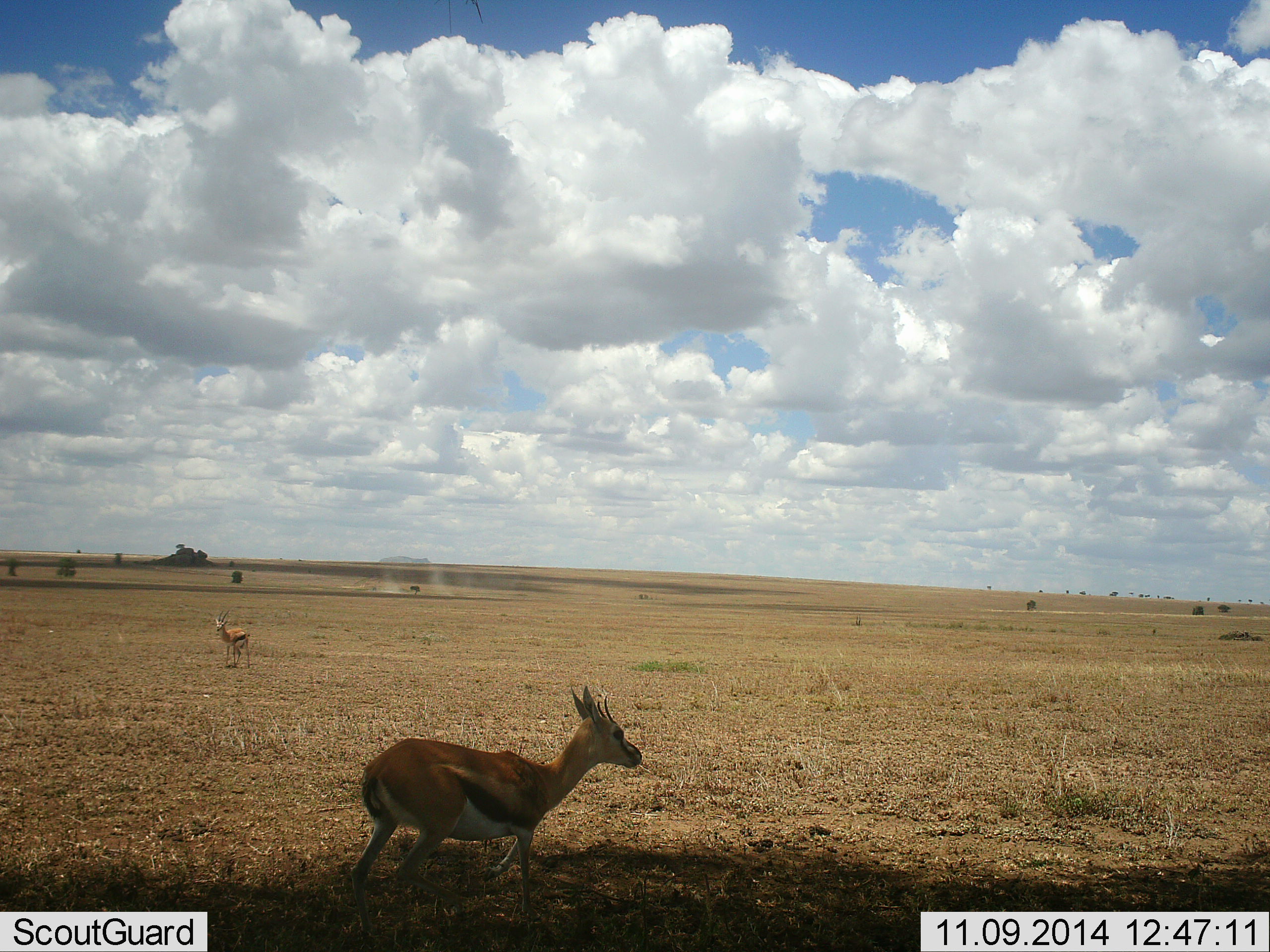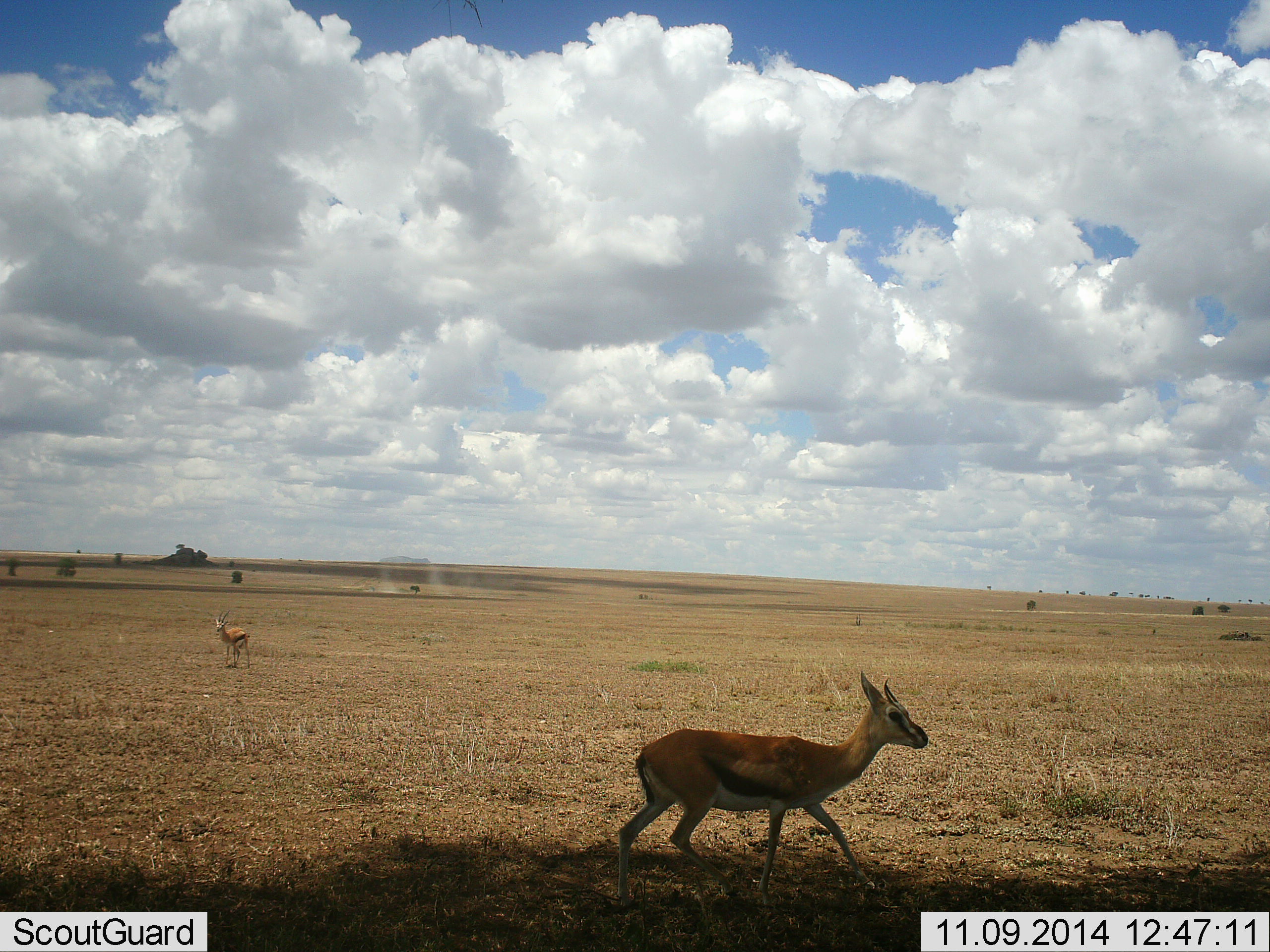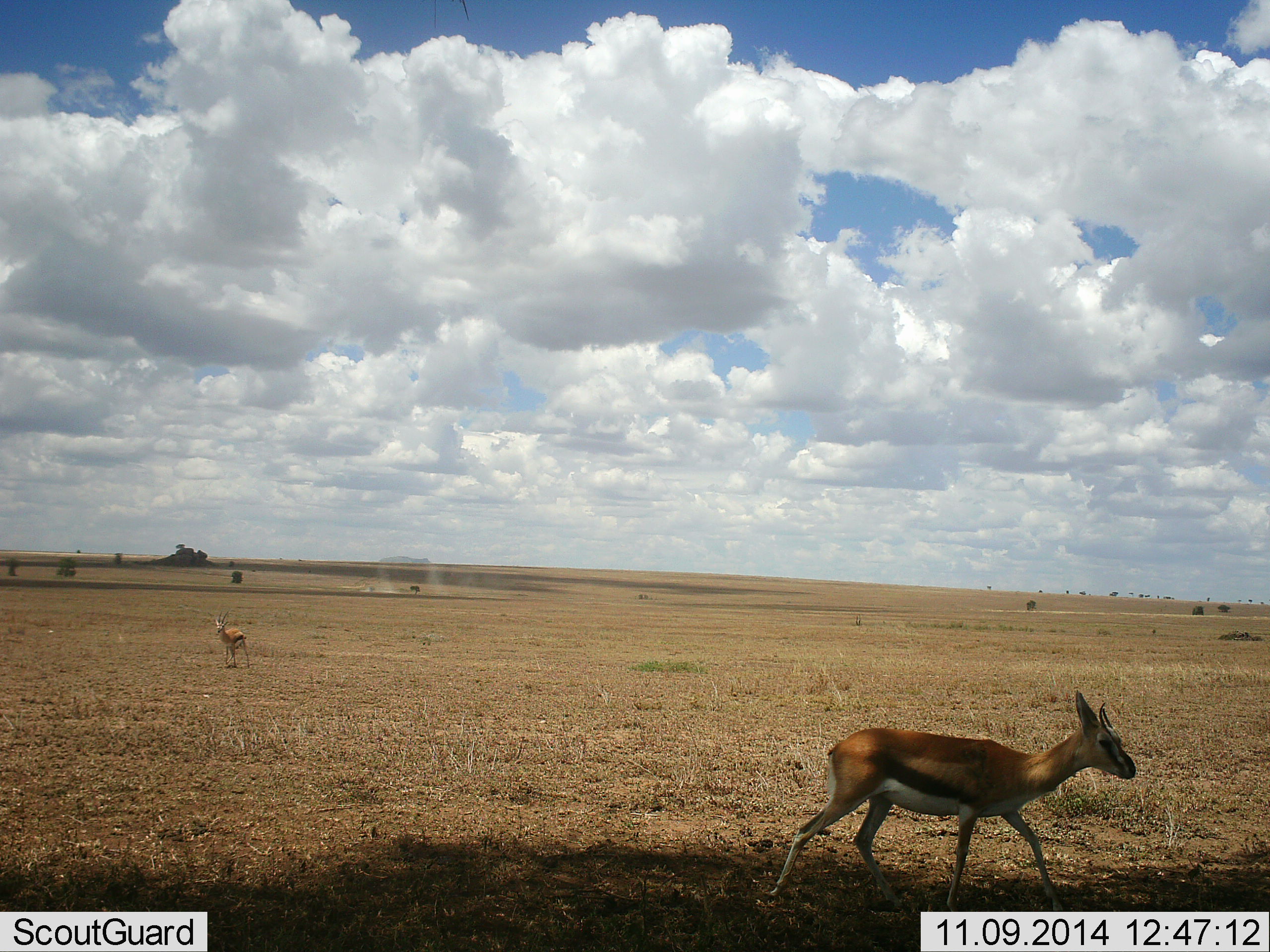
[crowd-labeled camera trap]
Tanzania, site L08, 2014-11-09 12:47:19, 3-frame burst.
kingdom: Animalia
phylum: Chordata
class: Mammalia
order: Artiodactyla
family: Bovidae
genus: Eudorcas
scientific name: Eudorcas thomsonii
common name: thomson's gazelle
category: gazellethomsons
Gazellethomsons (thomson's gazelle) (Eudorcas thomsonii), count 2. Behavior (volunteer vote fractions): standing 80%, resting 0%, moving 100%, interacting 0%. Young present (vote fraction): 0%. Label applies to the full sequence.